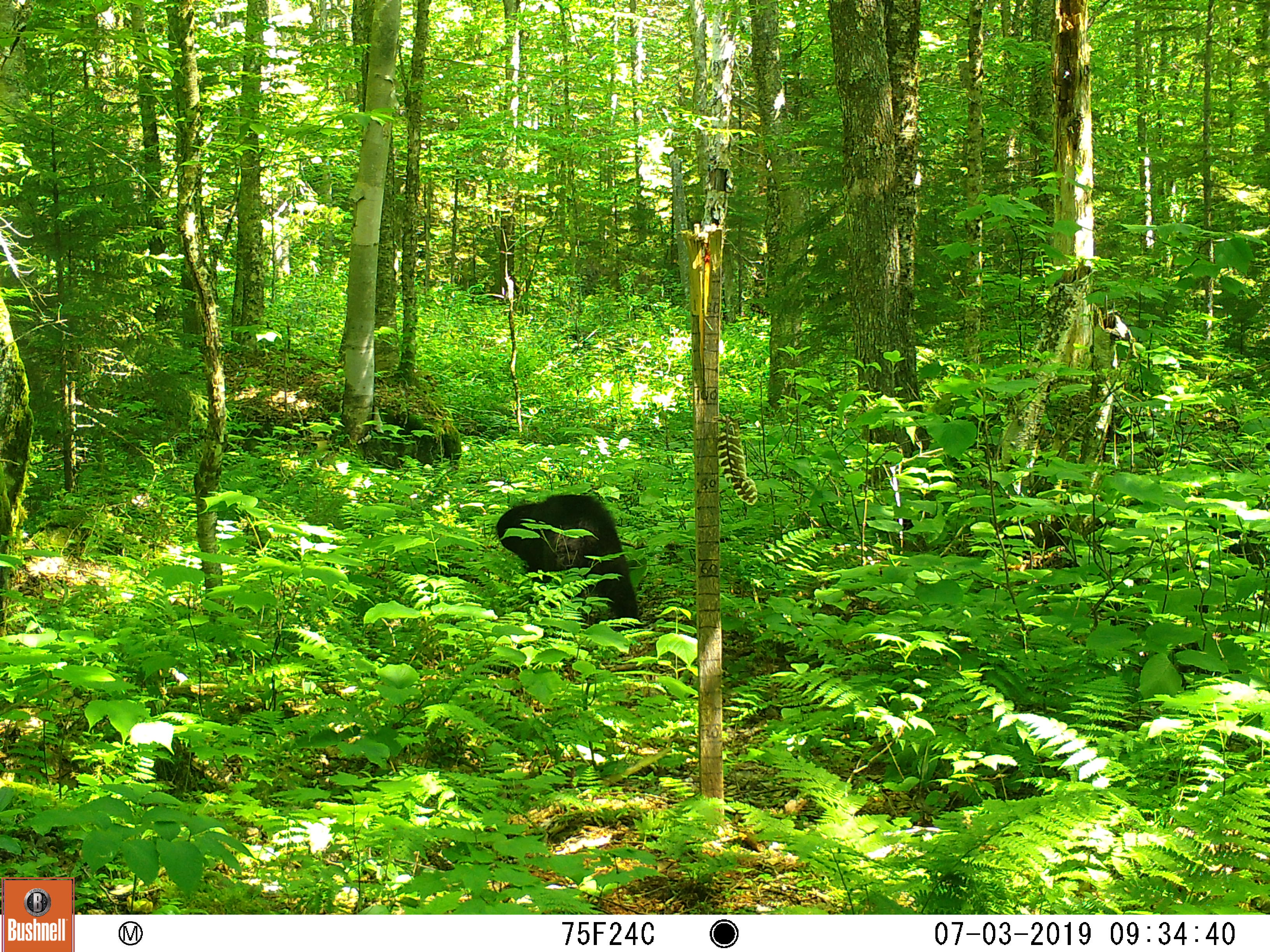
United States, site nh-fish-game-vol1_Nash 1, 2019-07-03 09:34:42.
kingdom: Animalia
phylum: Chordata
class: Mammalia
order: Carnivora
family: Ursidae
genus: Ursus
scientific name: Ursus americanus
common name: black bear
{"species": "black bear (Ursus americanus)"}